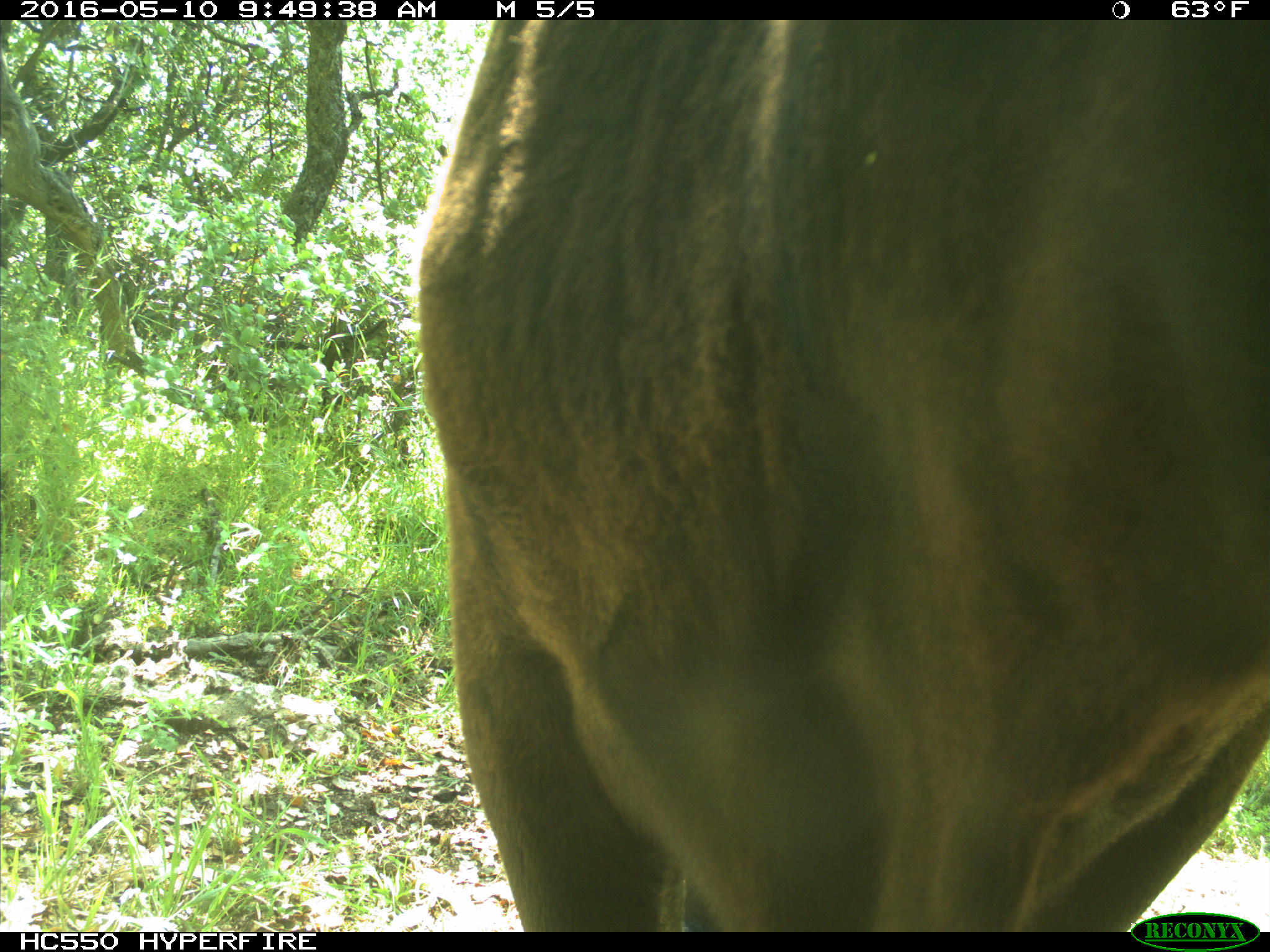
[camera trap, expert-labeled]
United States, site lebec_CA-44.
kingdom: Animalia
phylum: Chordata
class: Mammalia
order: Artiodactyla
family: Bovidae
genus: Bos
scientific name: Bos taurus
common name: domestic cow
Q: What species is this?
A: Bos taurus (domestic cow).